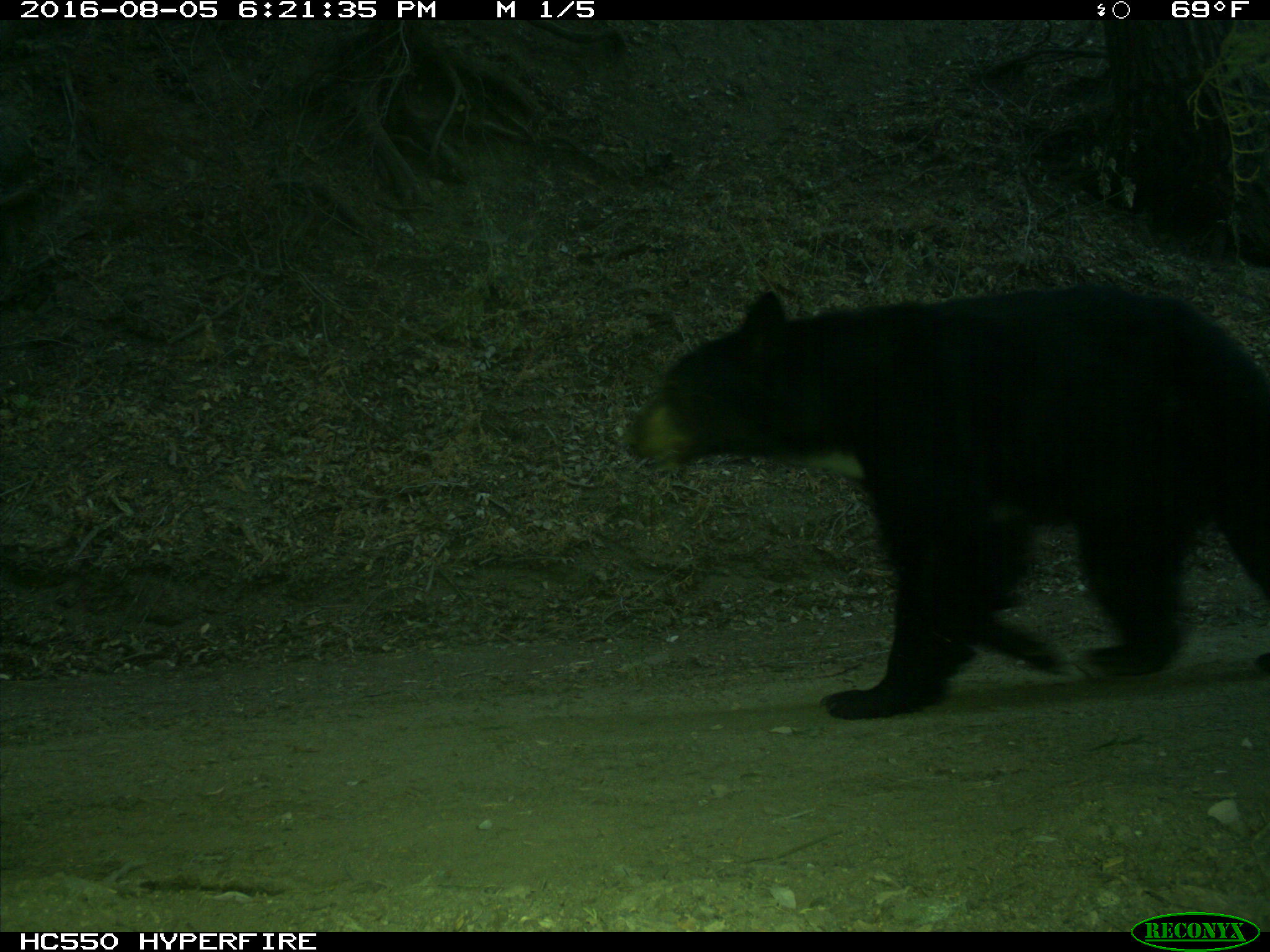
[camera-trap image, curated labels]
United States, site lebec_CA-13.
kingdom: Animalia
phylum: Chordata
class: Mammalia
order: Carnivora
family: Ursidae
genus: Ursus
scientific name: Ursus americanus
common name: american black bear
Ursus americanus (american black bear).